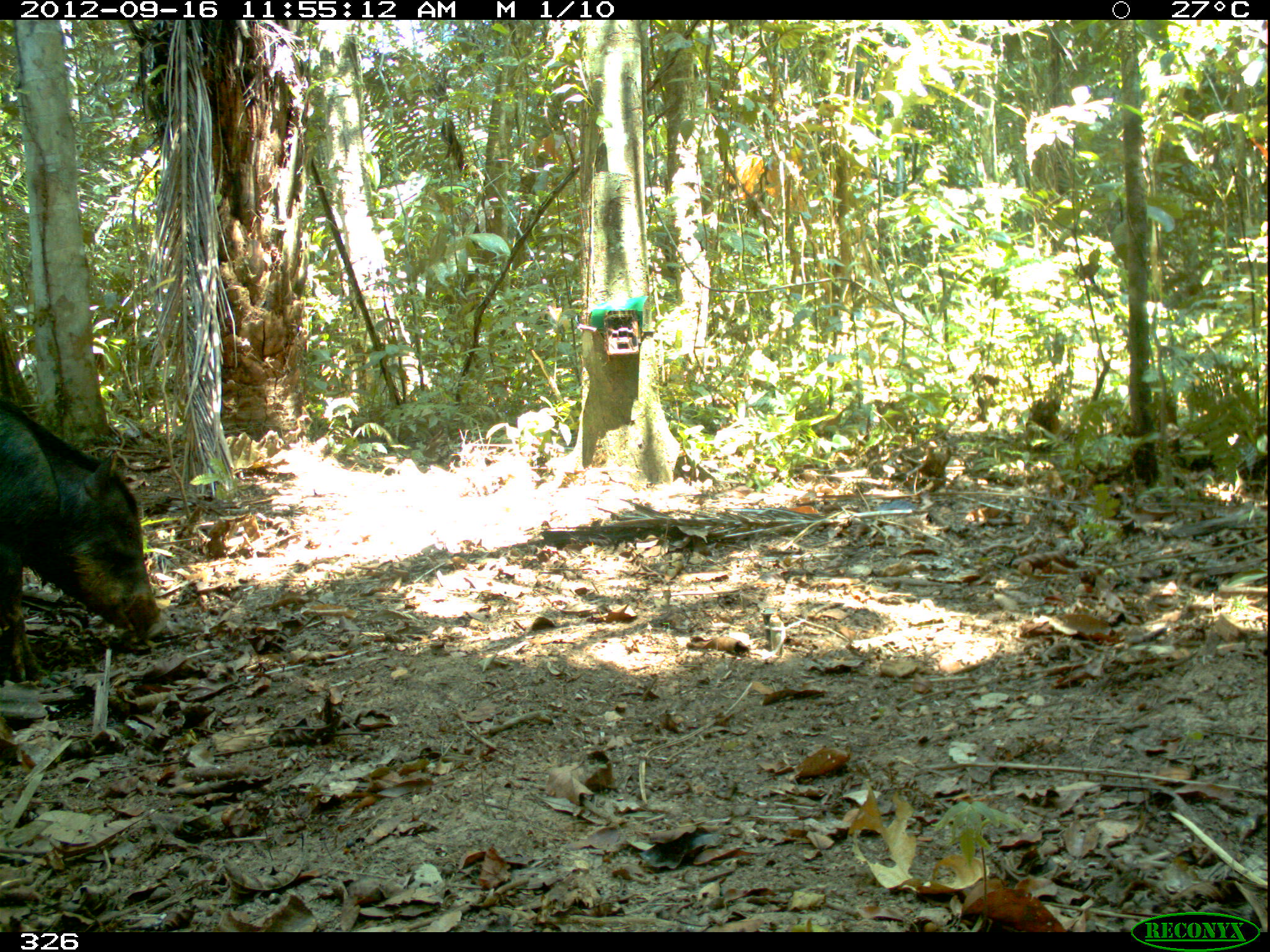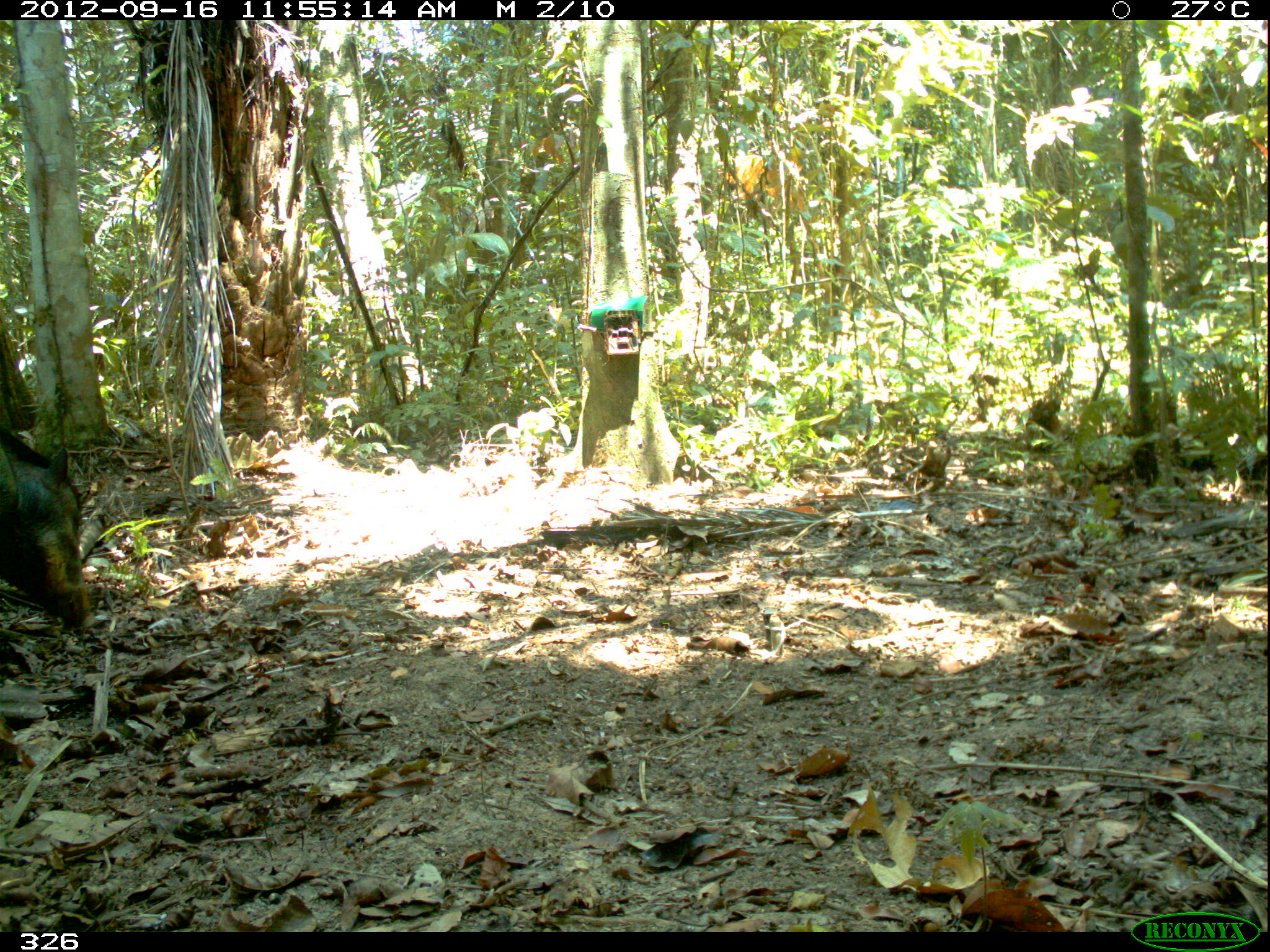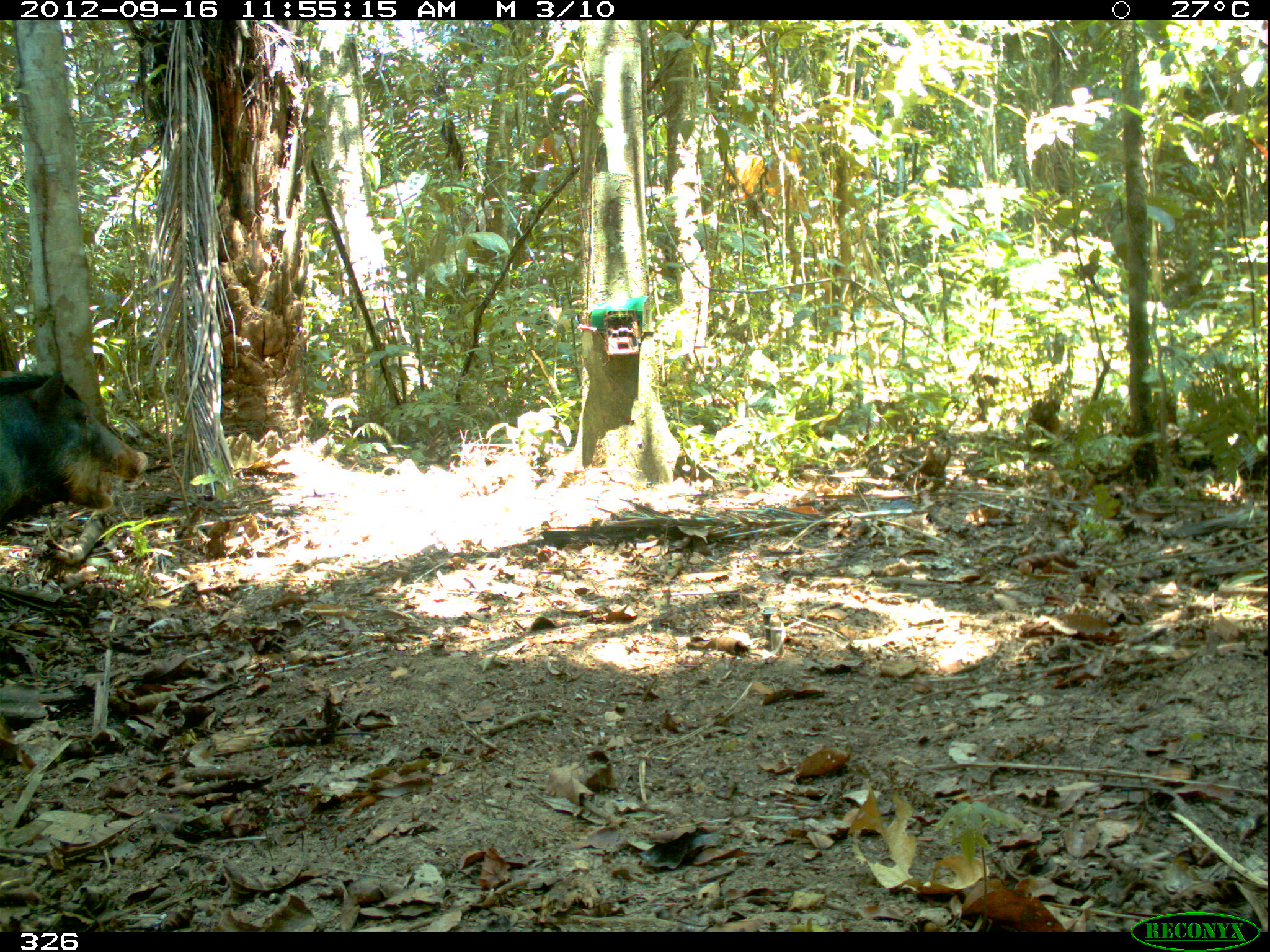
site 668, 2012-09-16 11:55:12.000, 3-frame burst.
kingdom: Animalia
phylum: Chordata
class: Mammalia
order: Artiodactyla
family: Tayassuidae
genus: Tayassu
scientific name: Tayassu pecari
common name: white-lipped peccary